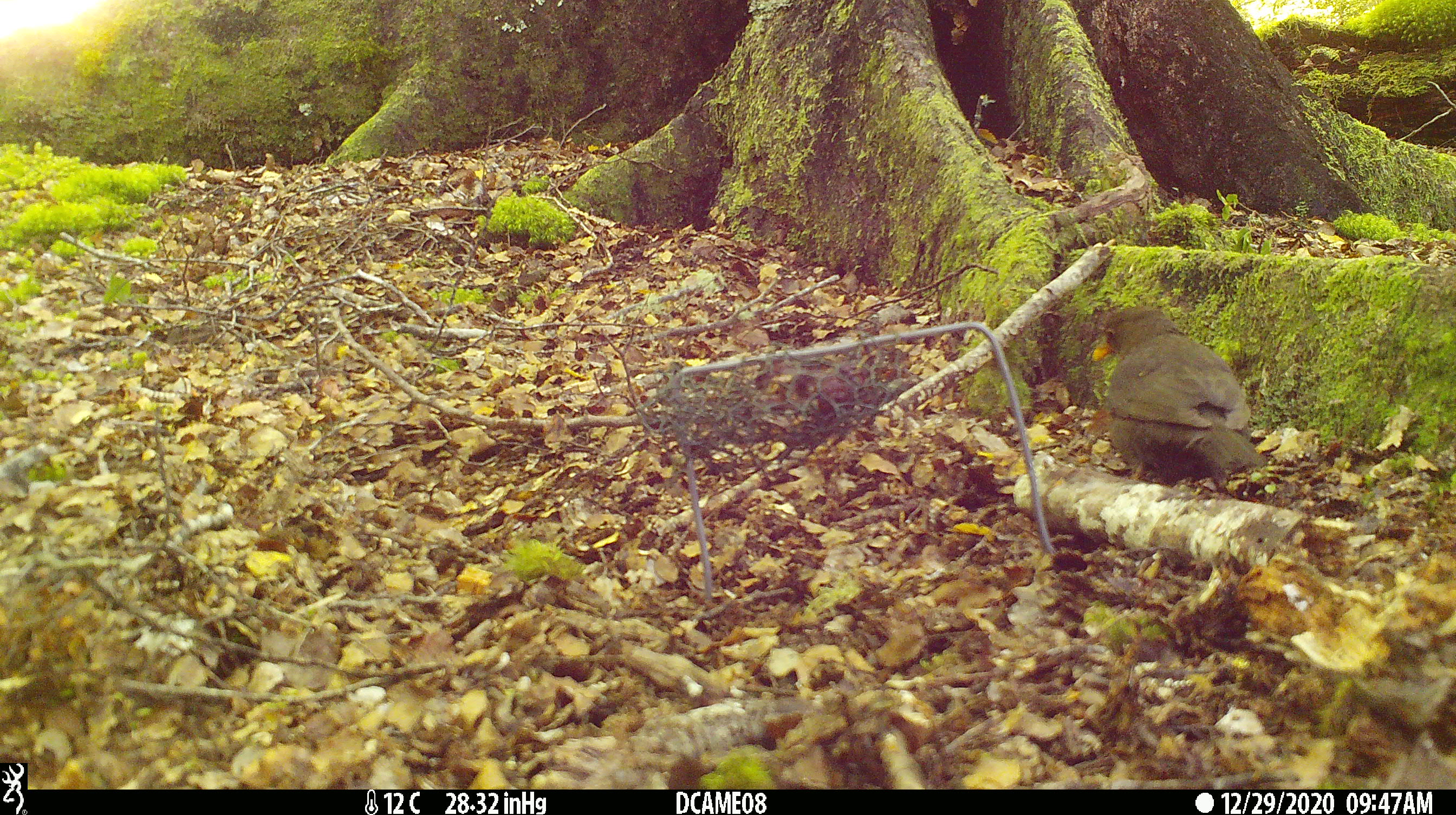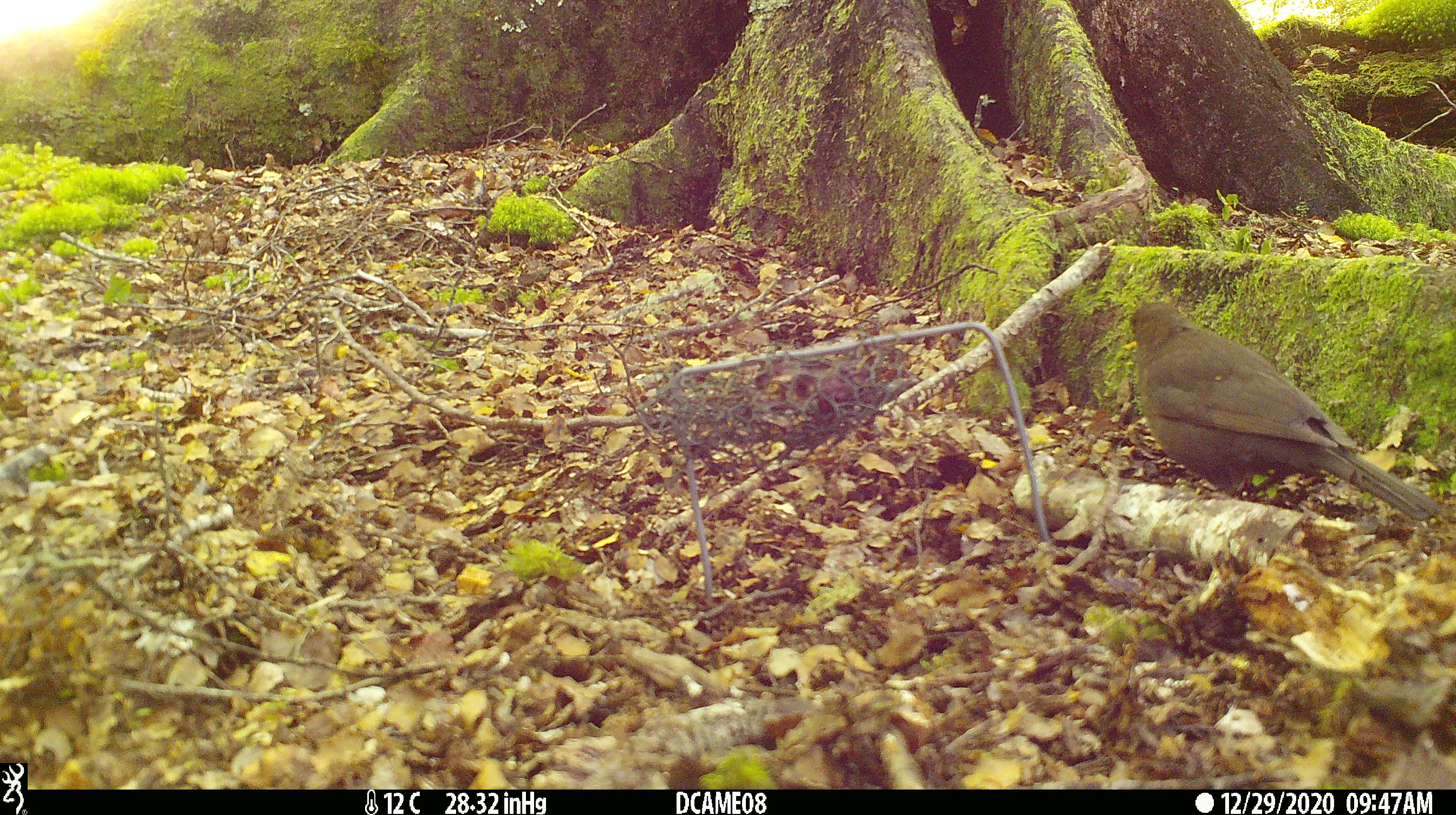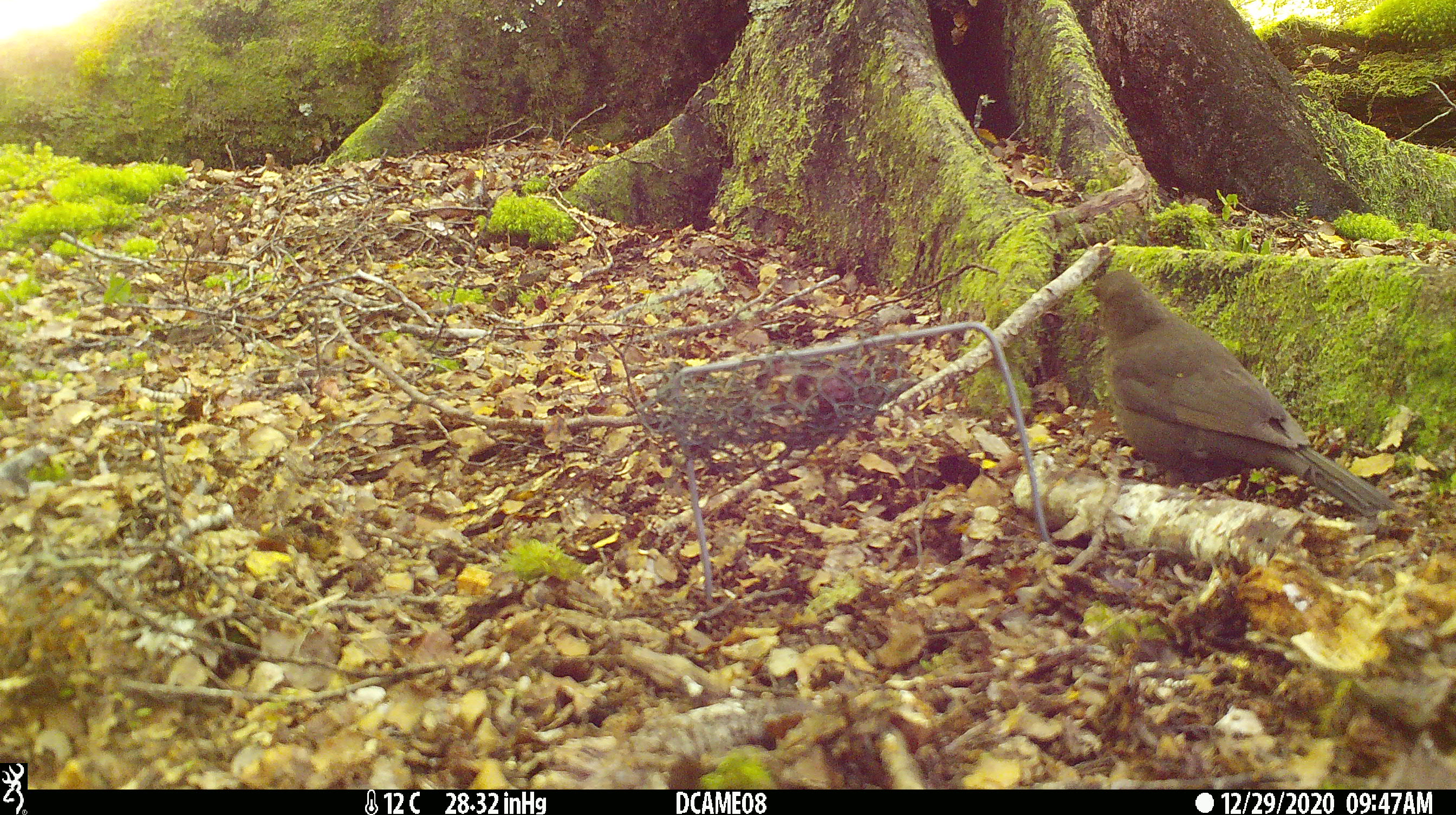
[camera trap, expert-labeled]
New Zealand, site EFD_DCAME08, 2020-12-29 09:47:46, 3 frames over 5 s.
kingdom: Animalia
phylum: Chordata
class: Aves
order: Passeriformes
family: Turdidae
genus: Turdus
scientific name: Turdus merula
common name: eurasian blackbird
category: blackbird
Blackbird (eurasian blackbird) (Turdus merula).